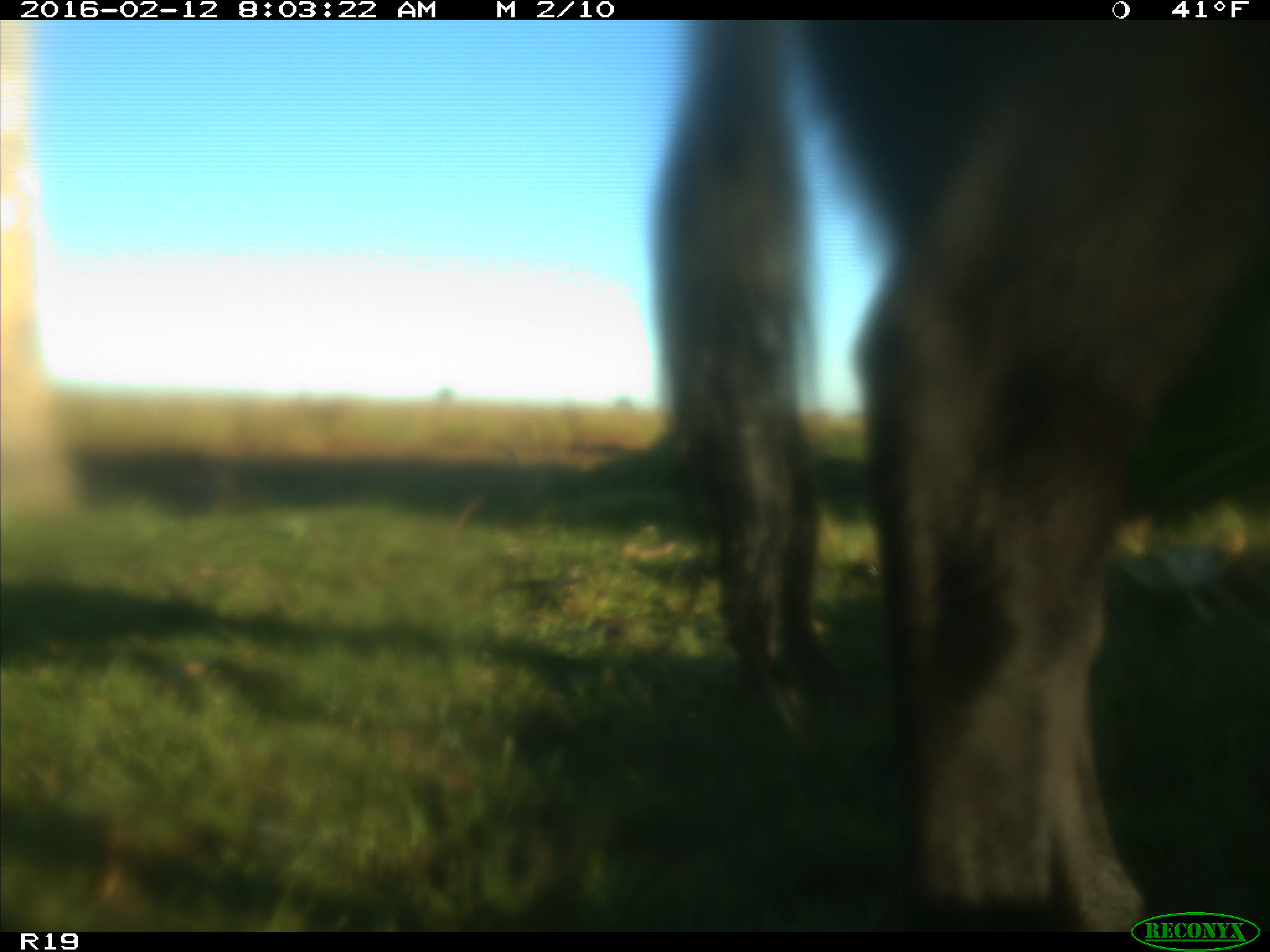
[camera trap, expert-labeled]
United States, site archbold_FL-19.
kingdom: Animalia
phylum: Chordata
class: Mammalia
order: Artiodactyla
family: Bovidae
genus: Bos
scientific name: Bos taurus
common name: domestic cow